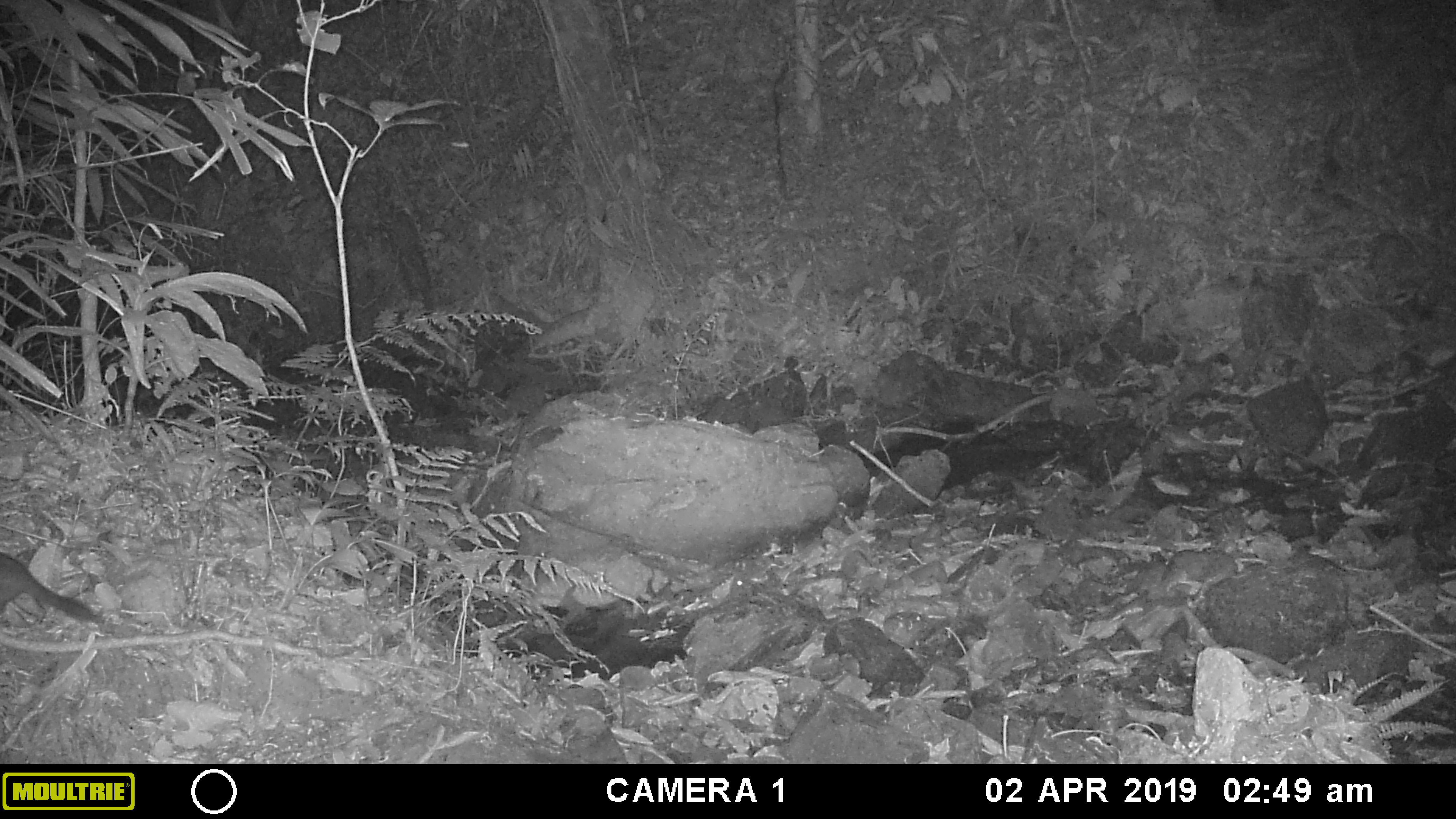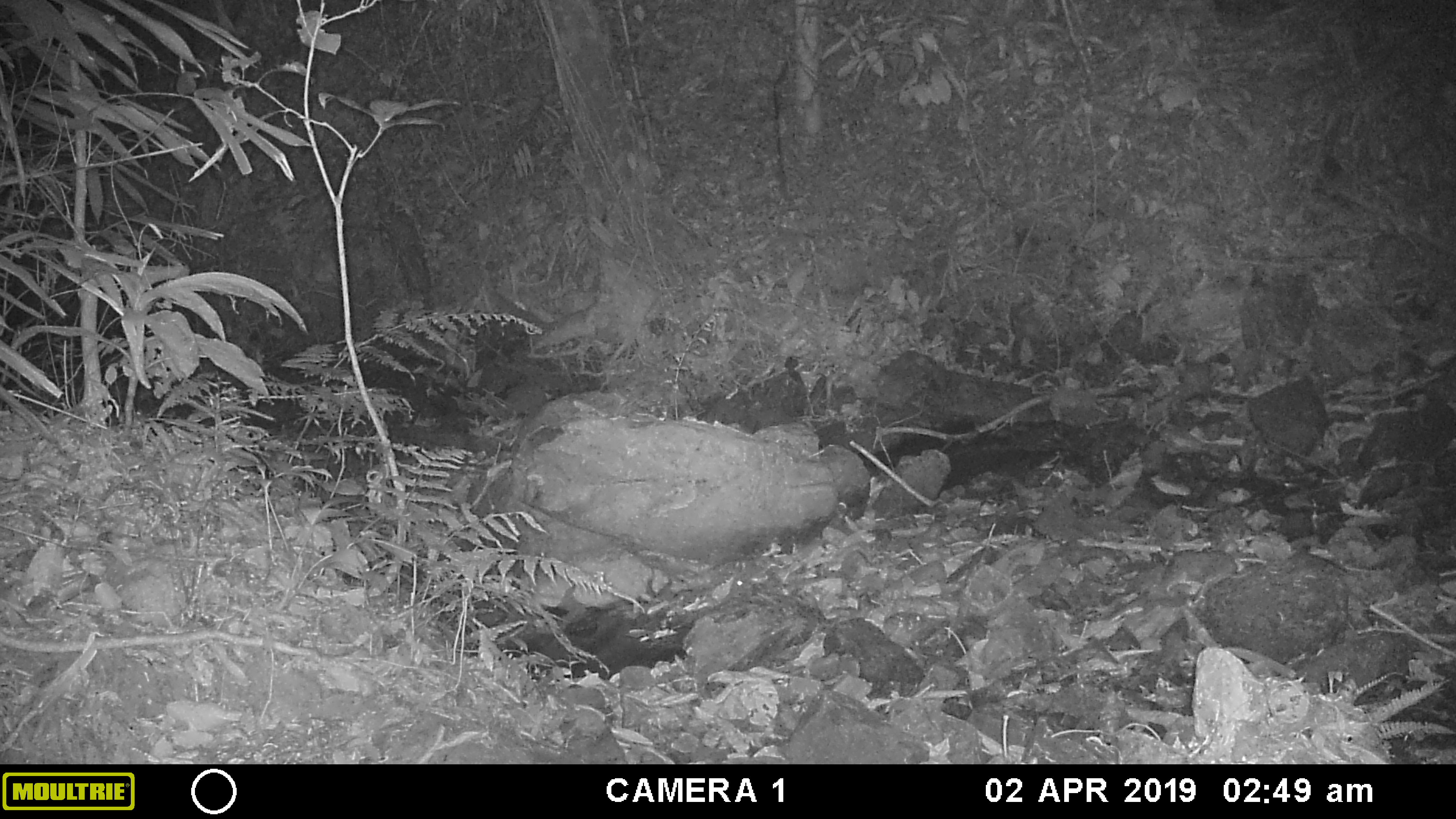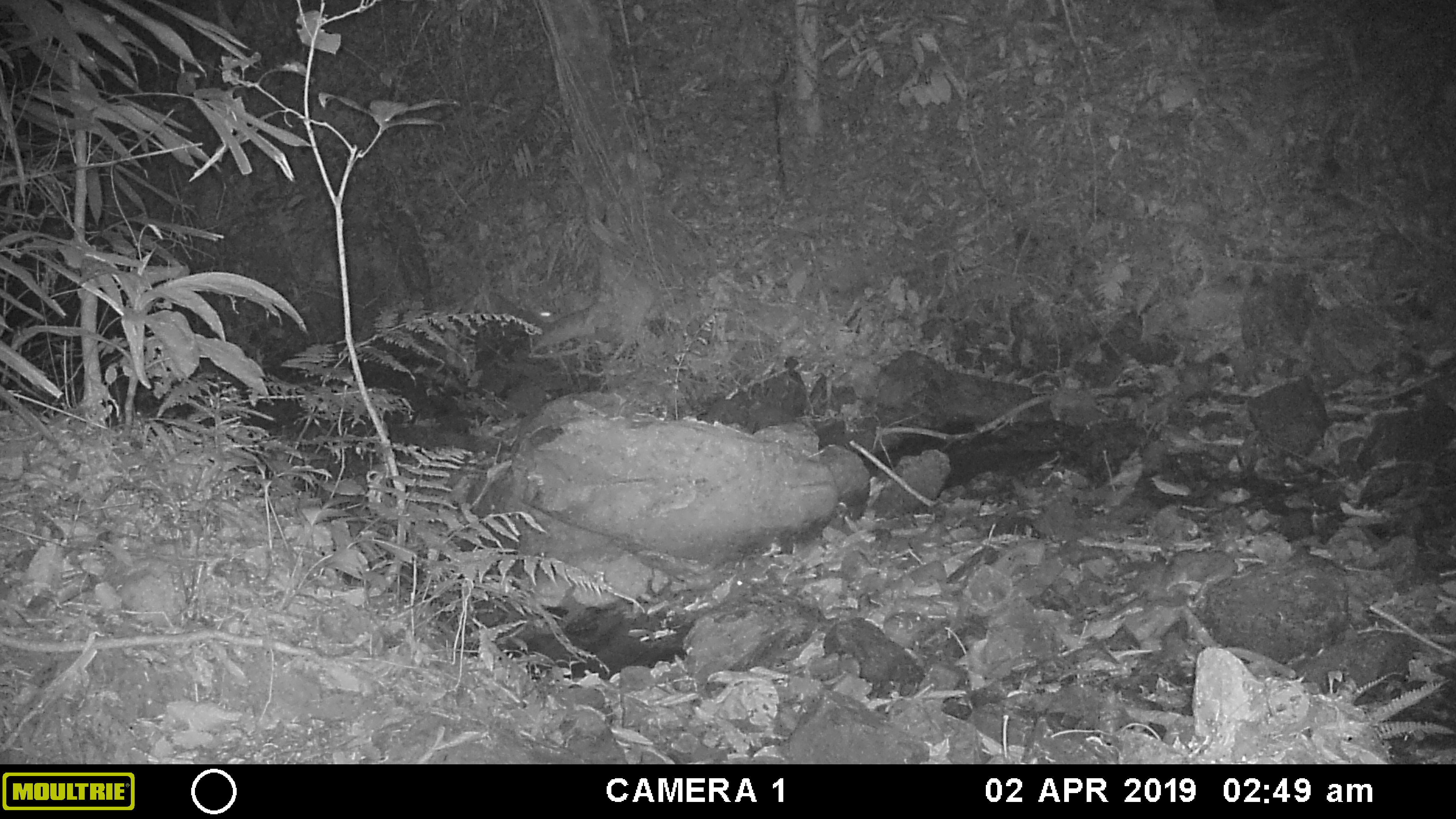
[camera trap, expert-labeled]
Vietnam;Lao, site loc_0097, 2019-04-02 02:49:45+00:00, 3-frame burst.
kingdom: Animalia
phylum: Chordata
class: Mammalia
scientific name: Mammalia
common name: mammal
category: unidentified small mammal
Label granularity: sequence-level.